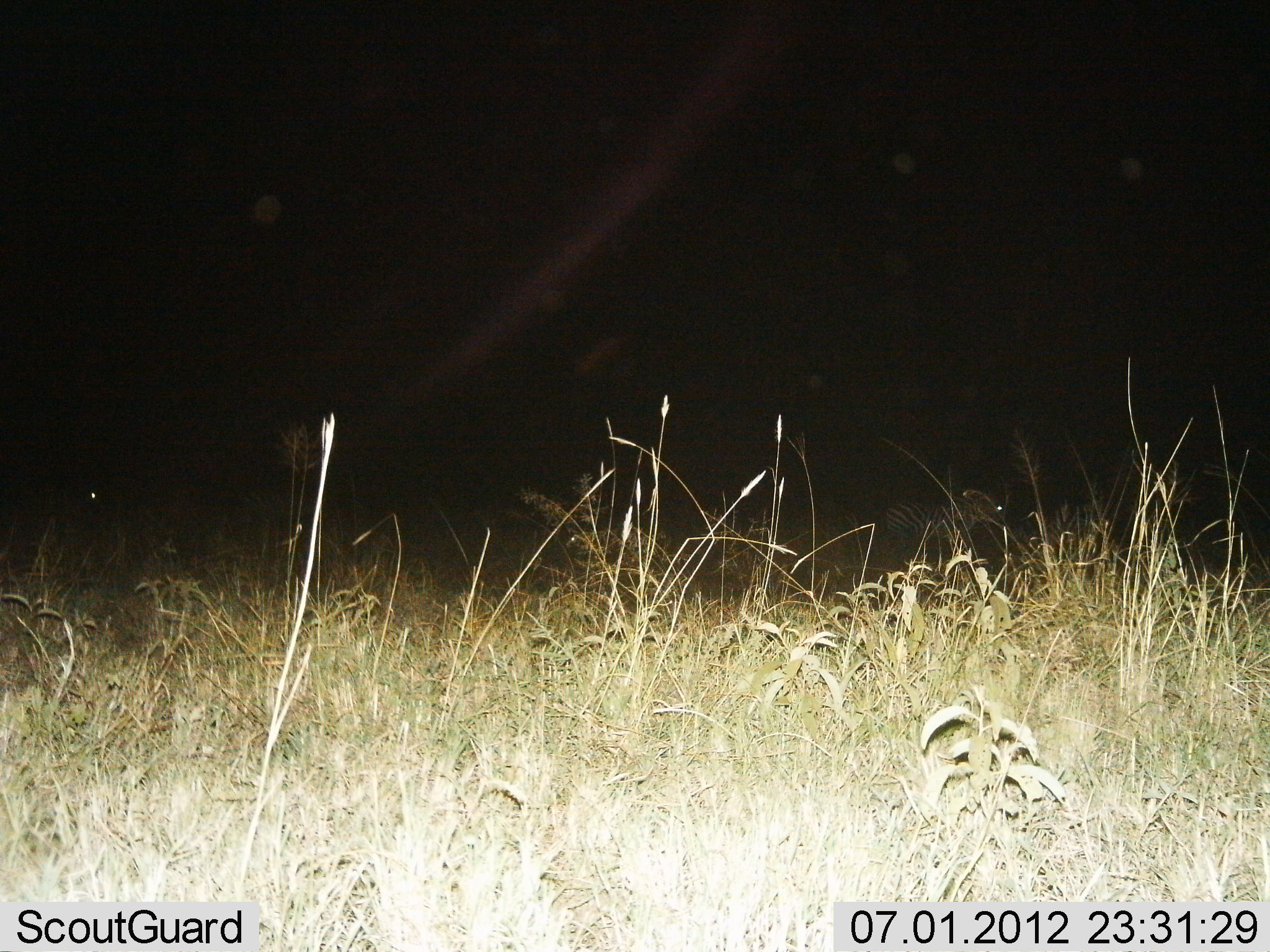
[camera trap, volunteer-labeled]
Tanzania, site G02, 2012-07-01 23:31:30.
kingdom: Animalia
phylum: Chordata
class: Mammalia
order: Perissodactyla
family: Equidae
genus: Equus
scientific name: Equus quagga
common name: plains zebra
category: zebra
Zebra (plains zebra) (Equus quagga), count 2. Behavior (volunteer vote fractions): standing 60%, resting 20%, moving 20%, interacting 0%. Young present (vote fraction): 0%. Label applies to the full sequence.